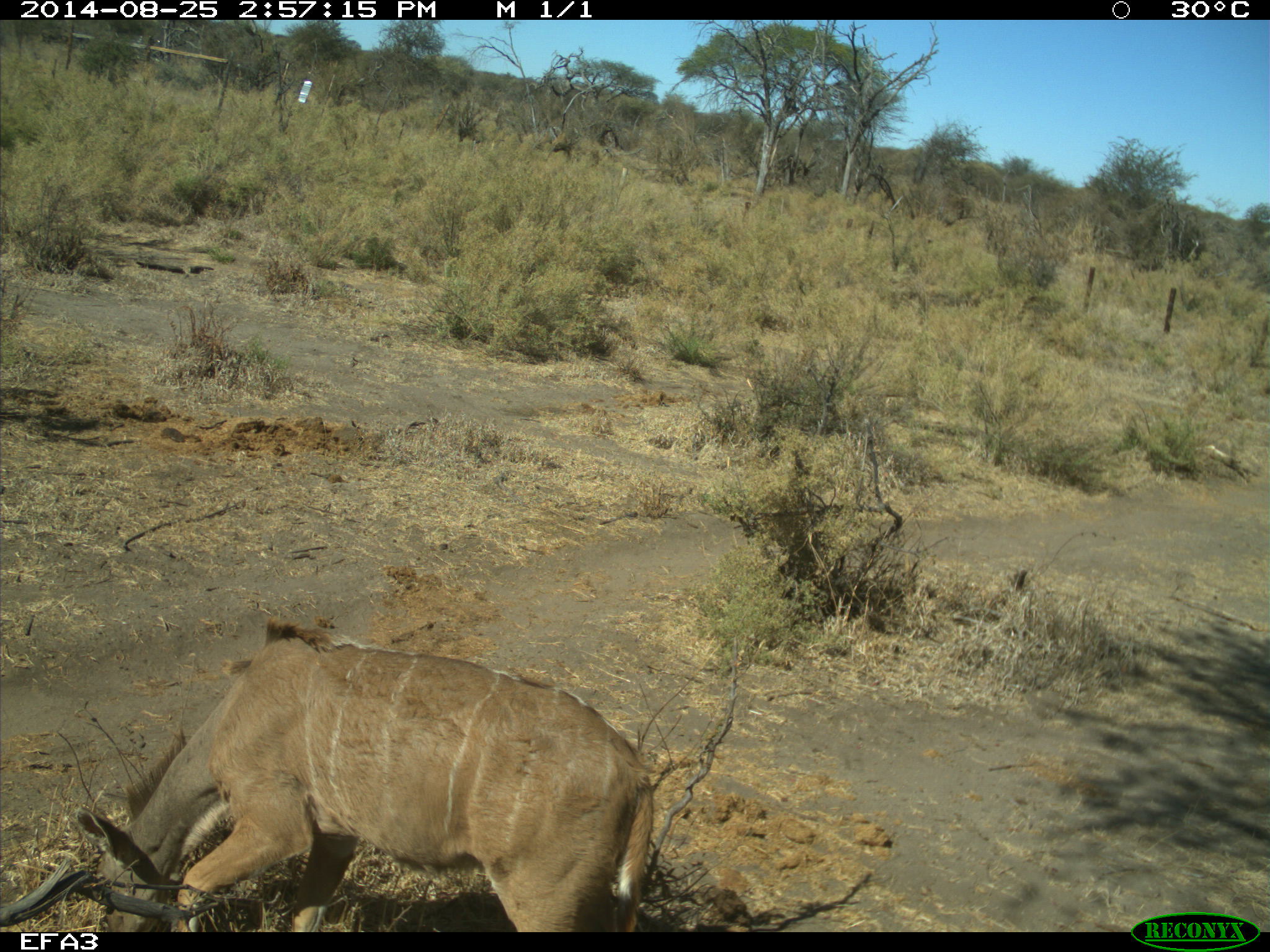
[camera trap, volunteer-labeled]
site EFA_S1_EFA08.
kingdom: Animalia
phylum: Chordata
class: Mammalia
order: Artiodactyla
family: Bovidae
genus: Tragelaphus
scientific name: Tragelaphus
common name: kudu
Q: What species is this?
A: Kudu (Tragelaphus).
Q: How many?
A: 1.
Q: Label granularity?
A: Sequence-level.